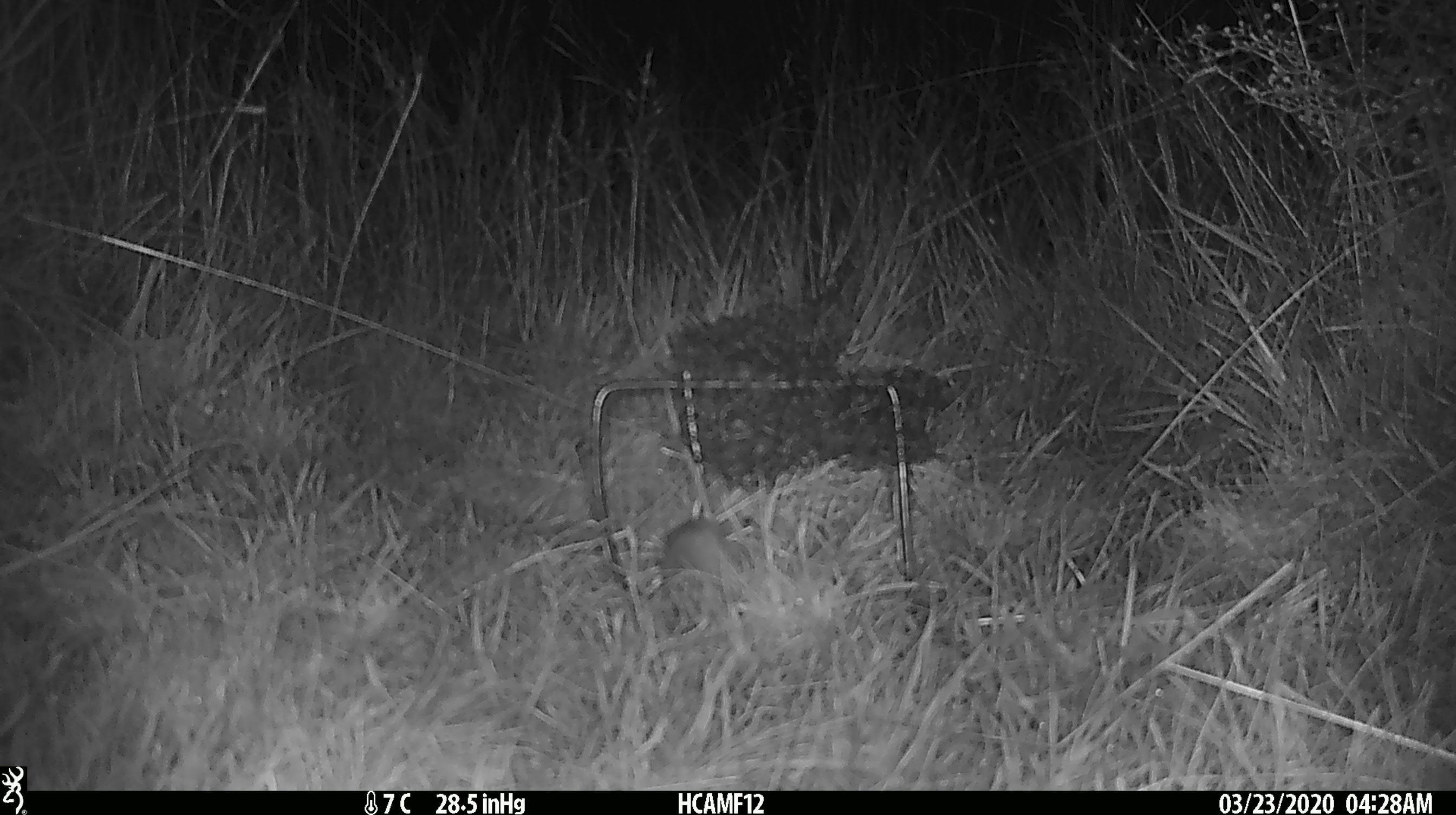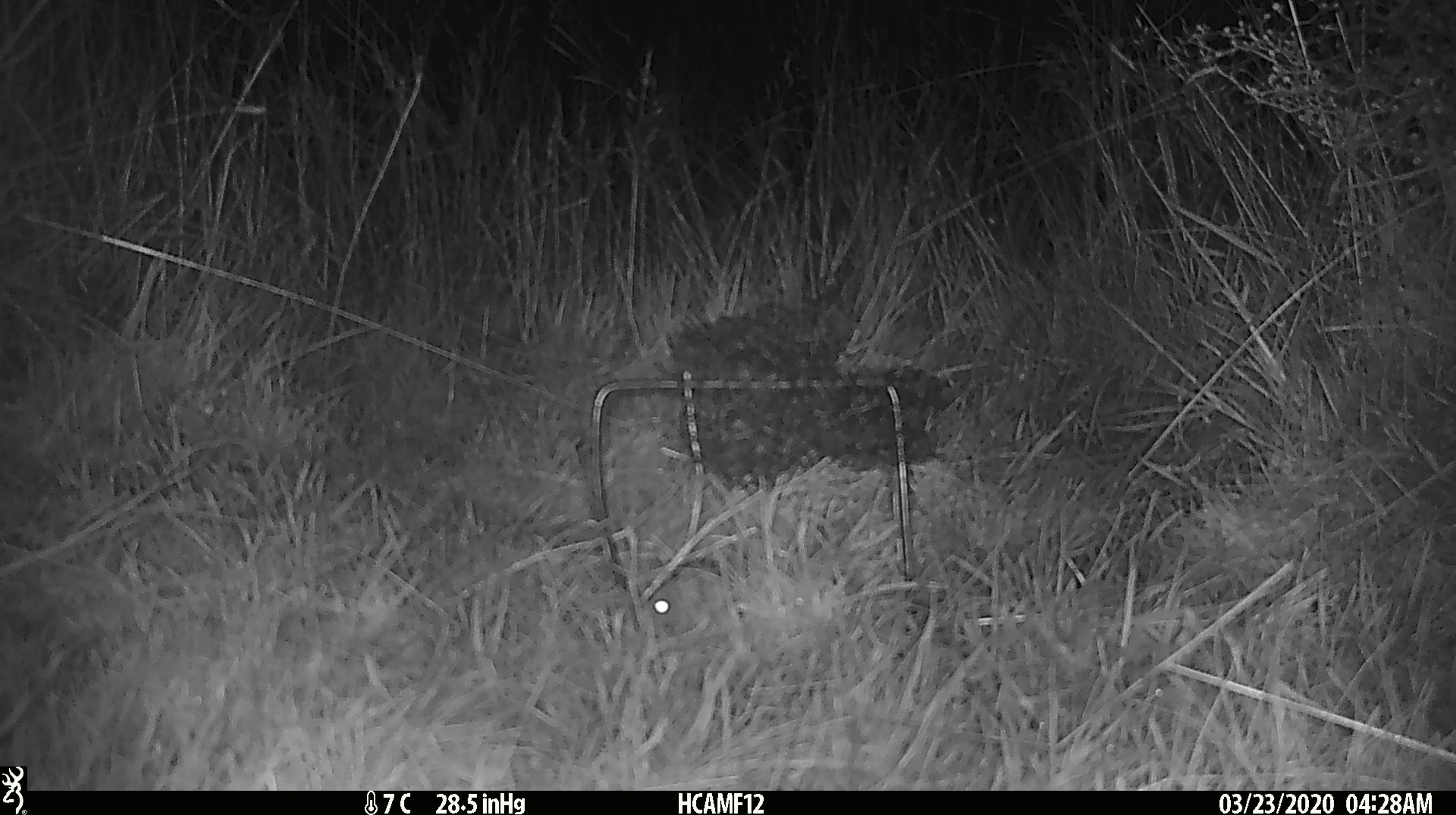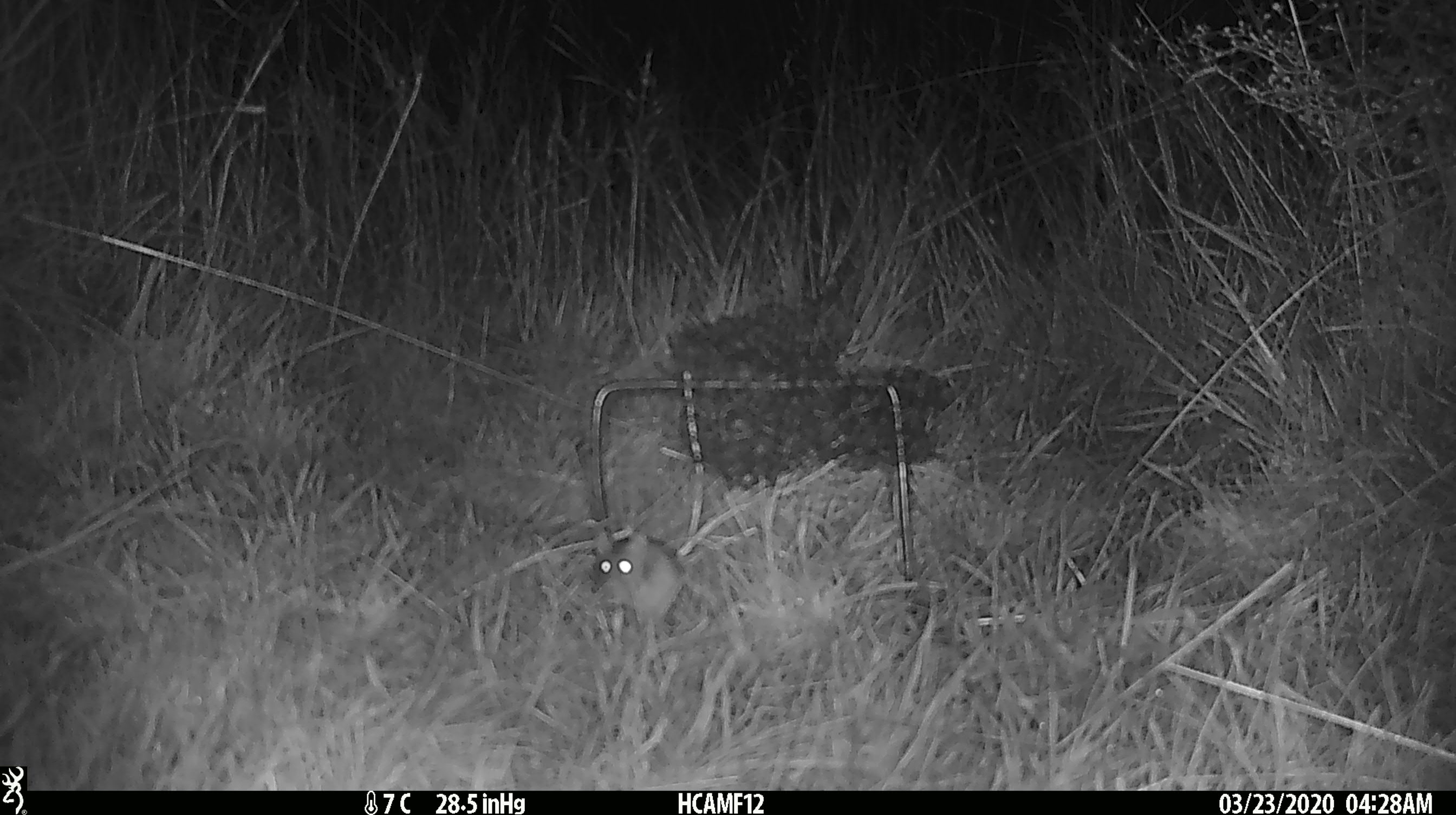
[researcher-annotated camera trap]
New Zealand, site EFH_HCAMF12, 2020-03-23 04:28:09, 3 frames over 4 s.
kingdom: Animalia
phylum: Chordata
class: Mammalia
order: Rodentia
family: Muridae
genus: Mus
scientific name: Mus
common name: mouse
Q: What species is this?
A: Mouse (Mus).